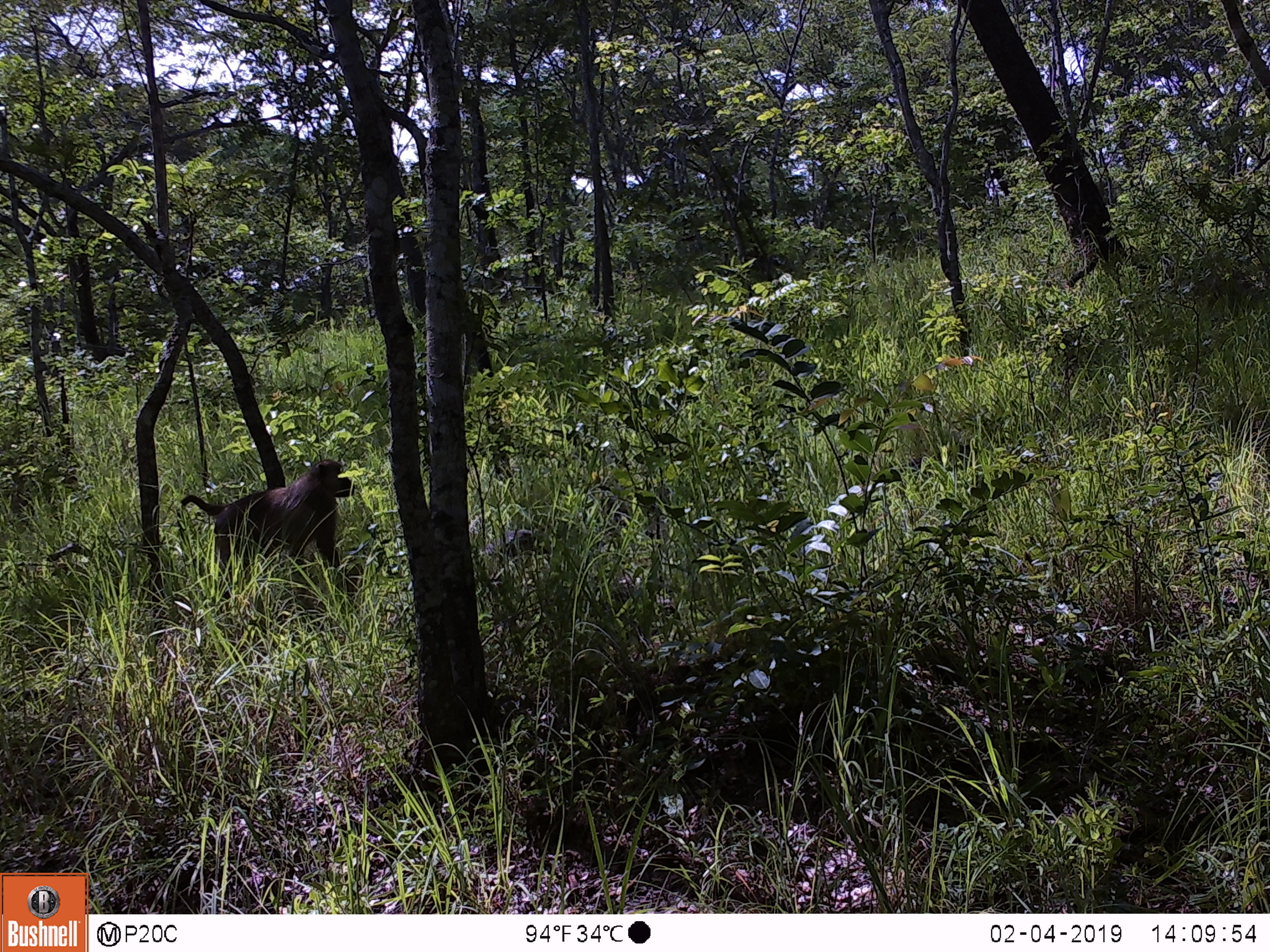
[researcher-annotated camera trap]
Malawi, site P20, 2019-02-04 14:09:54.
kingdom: Animalia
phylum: Chordata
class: Mammalia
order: Primates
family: Cercopithecidae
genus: Papio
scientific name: Papio cynocephalus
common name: yellow baboon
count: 1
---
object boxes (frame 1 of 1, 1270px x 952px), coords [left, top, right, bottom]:
yellow baboon: [168, 457, 364, 621]